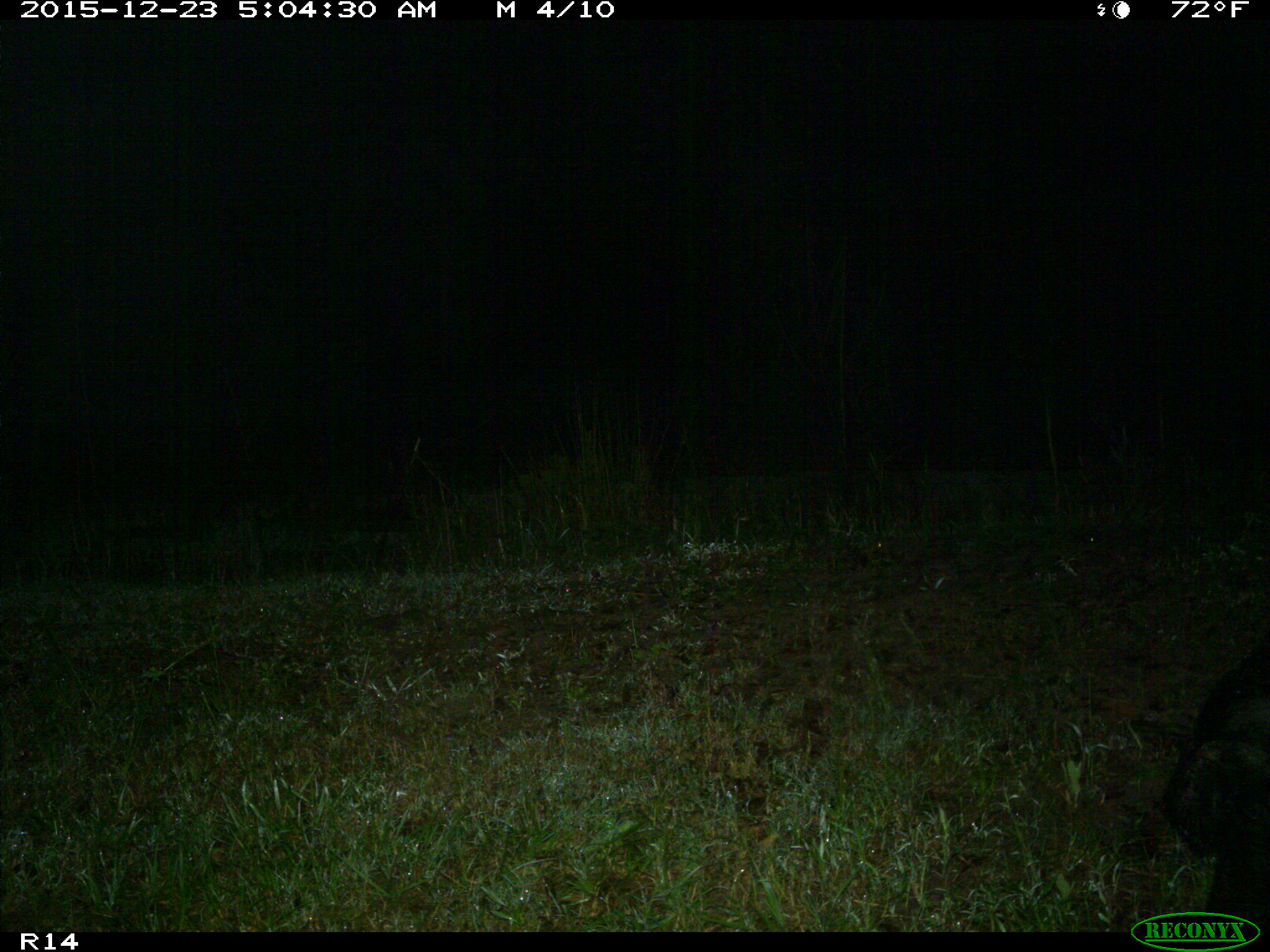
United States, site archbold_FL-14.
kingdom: Animalia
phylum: Chordata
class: Mammalia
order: Artiodactyla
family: Suidae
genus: Sus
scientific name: Sus scrofa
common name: wild boar